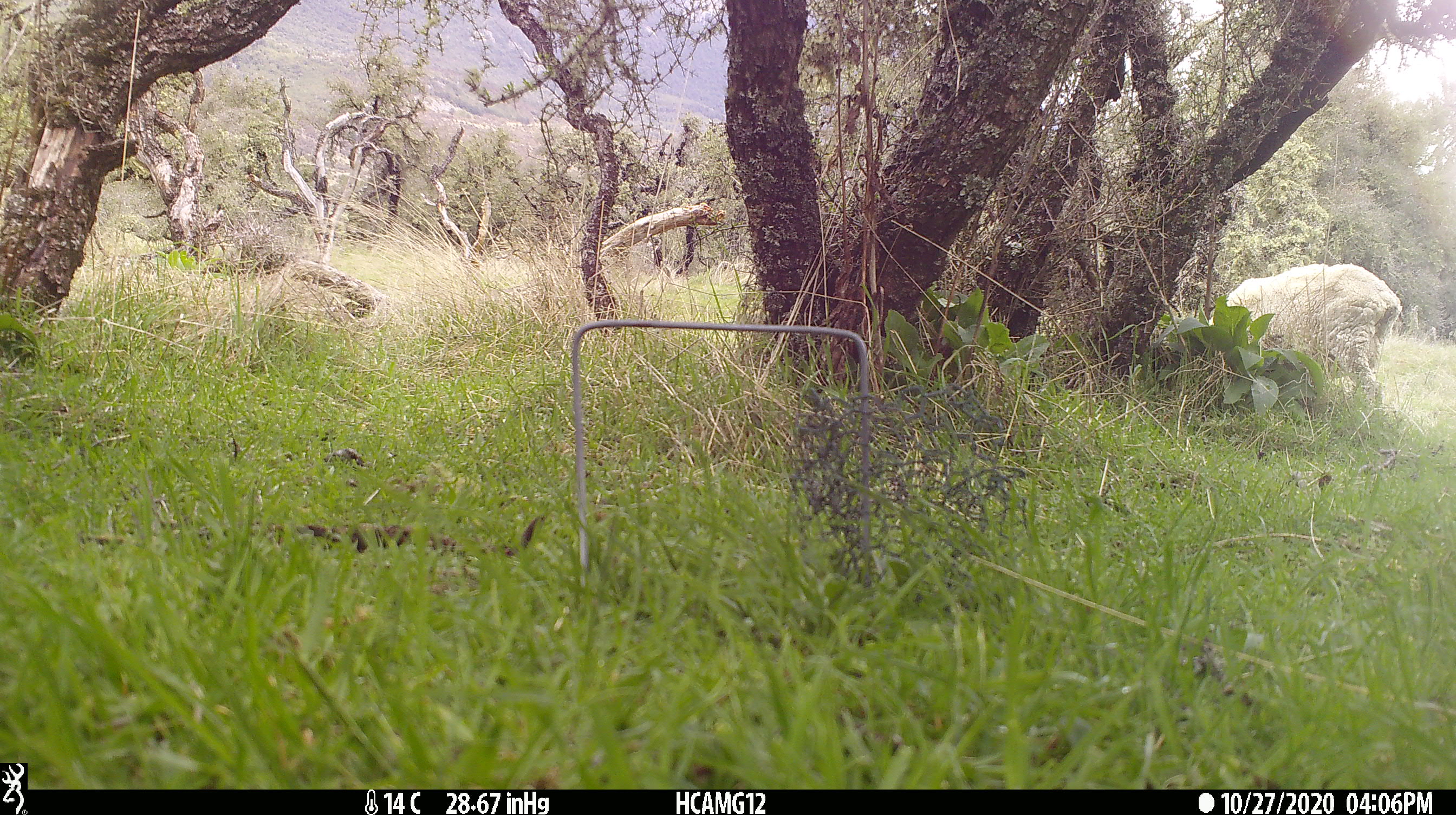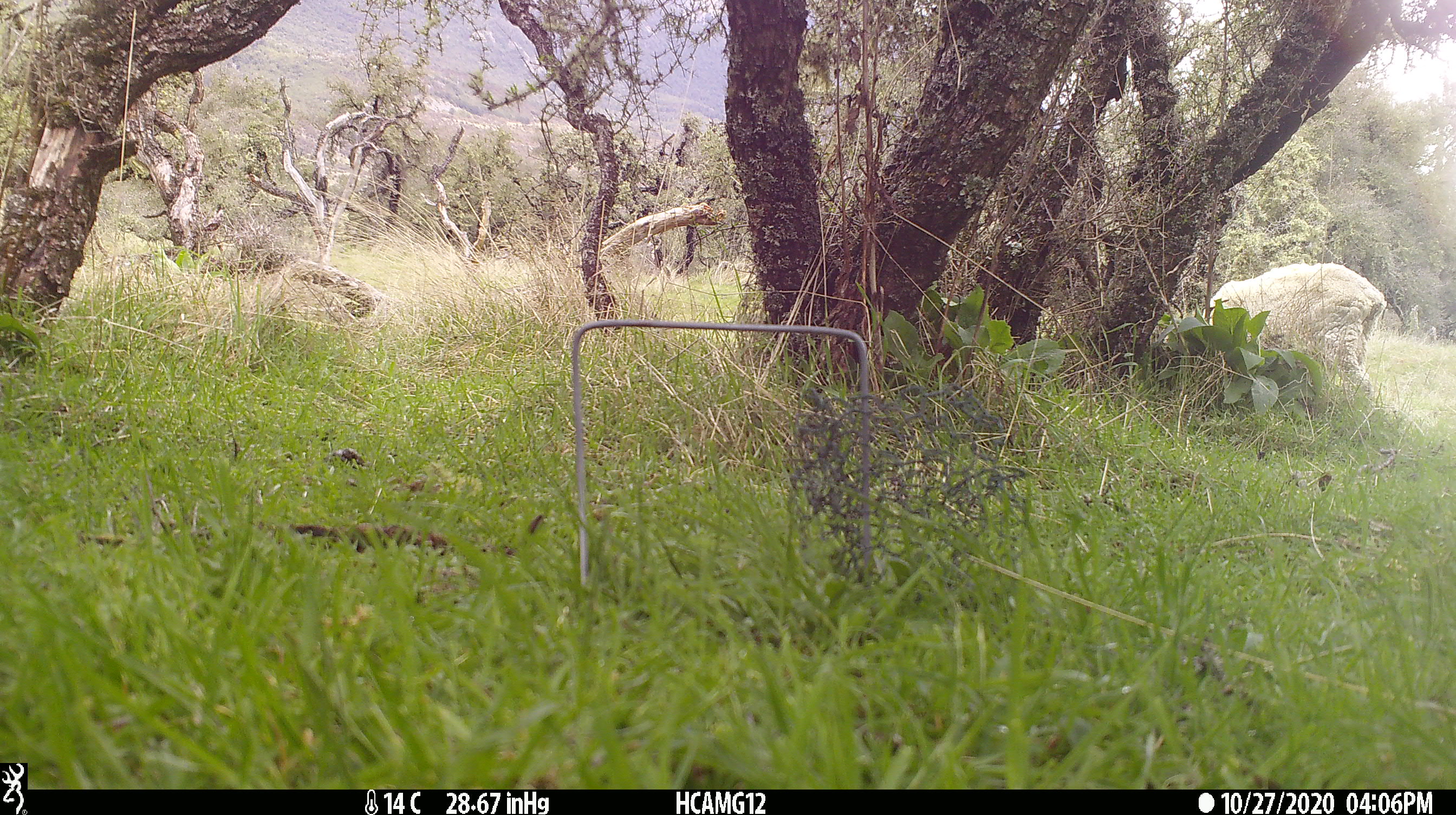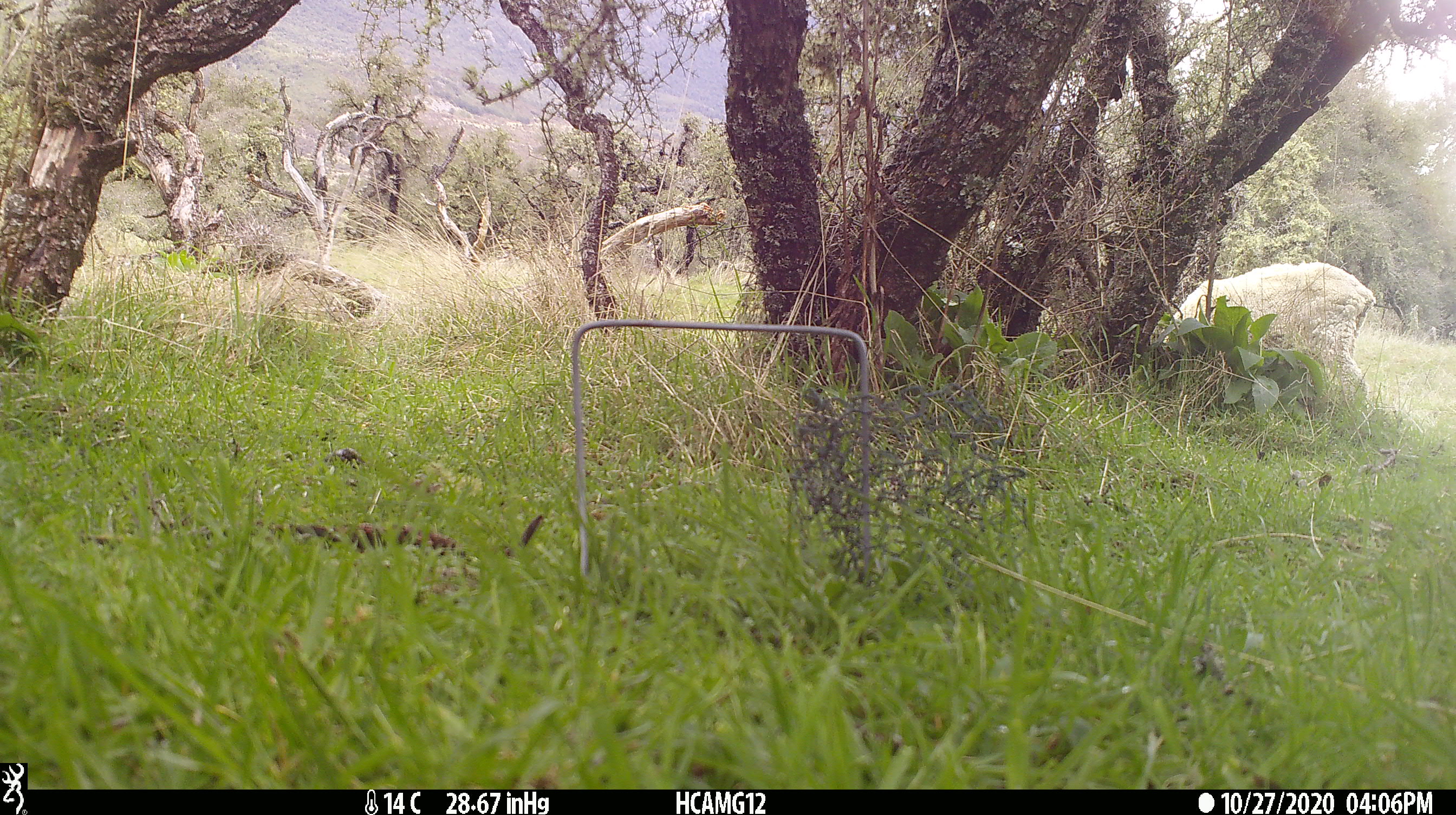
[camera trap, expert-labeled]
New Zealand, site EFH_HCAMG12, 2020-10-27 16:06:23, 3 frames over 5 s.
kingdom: Animalia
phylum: Chordata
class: Mammalia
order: Artiodactyla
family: Bovidae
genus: Ovis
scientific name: Ovis aries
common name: domestic sheep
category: sheep